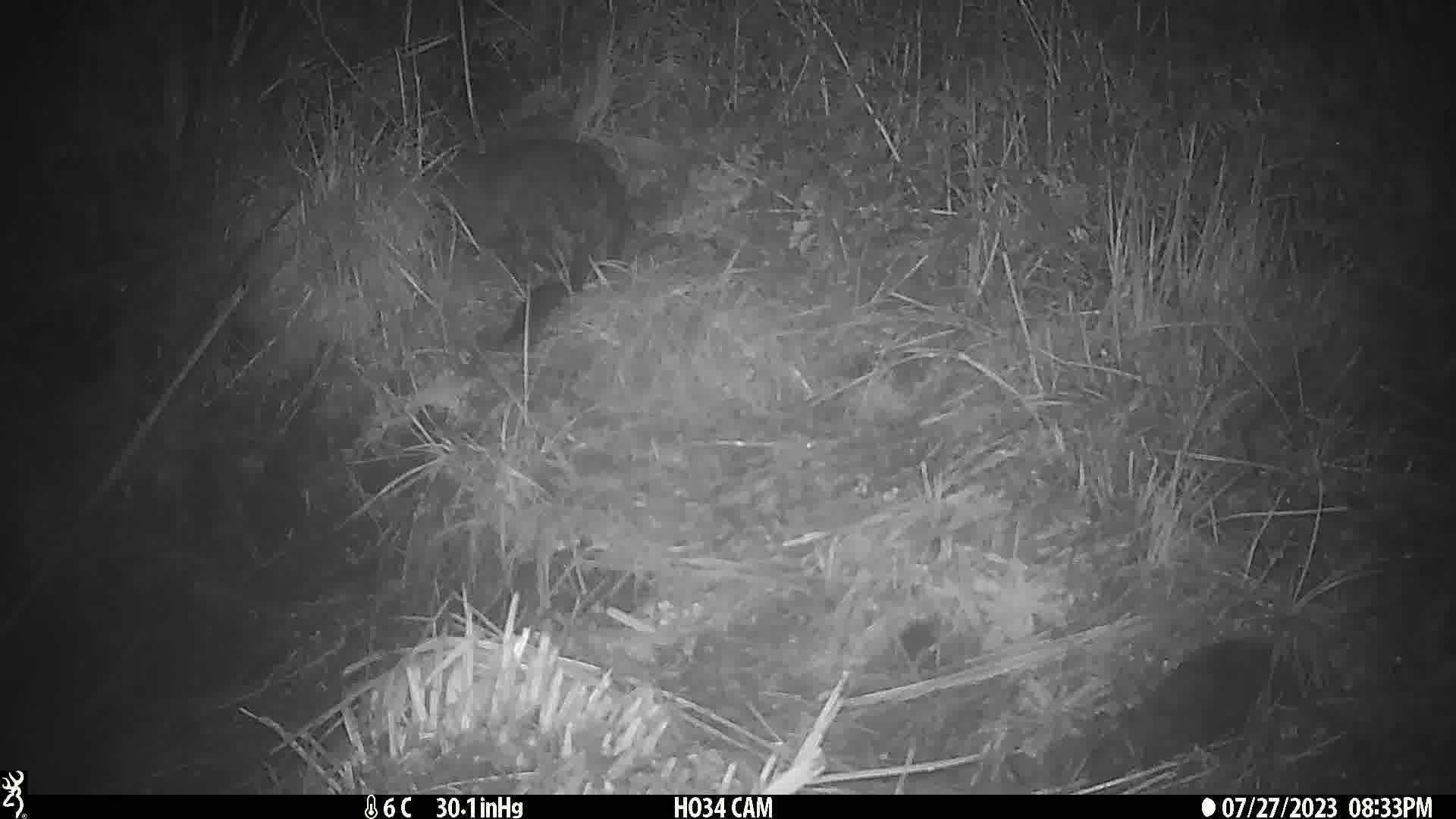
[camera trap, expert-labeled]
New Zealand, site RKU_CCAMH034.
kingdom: Animalia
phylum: Chordata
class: Mammalia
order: Diprotodontia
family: Phalangeridae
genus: Trichosurus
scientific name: Trichosurus vulpecula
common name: common brushtail possum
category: possum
Possum (common brushtail possum) (Trichosurus vulpecula).